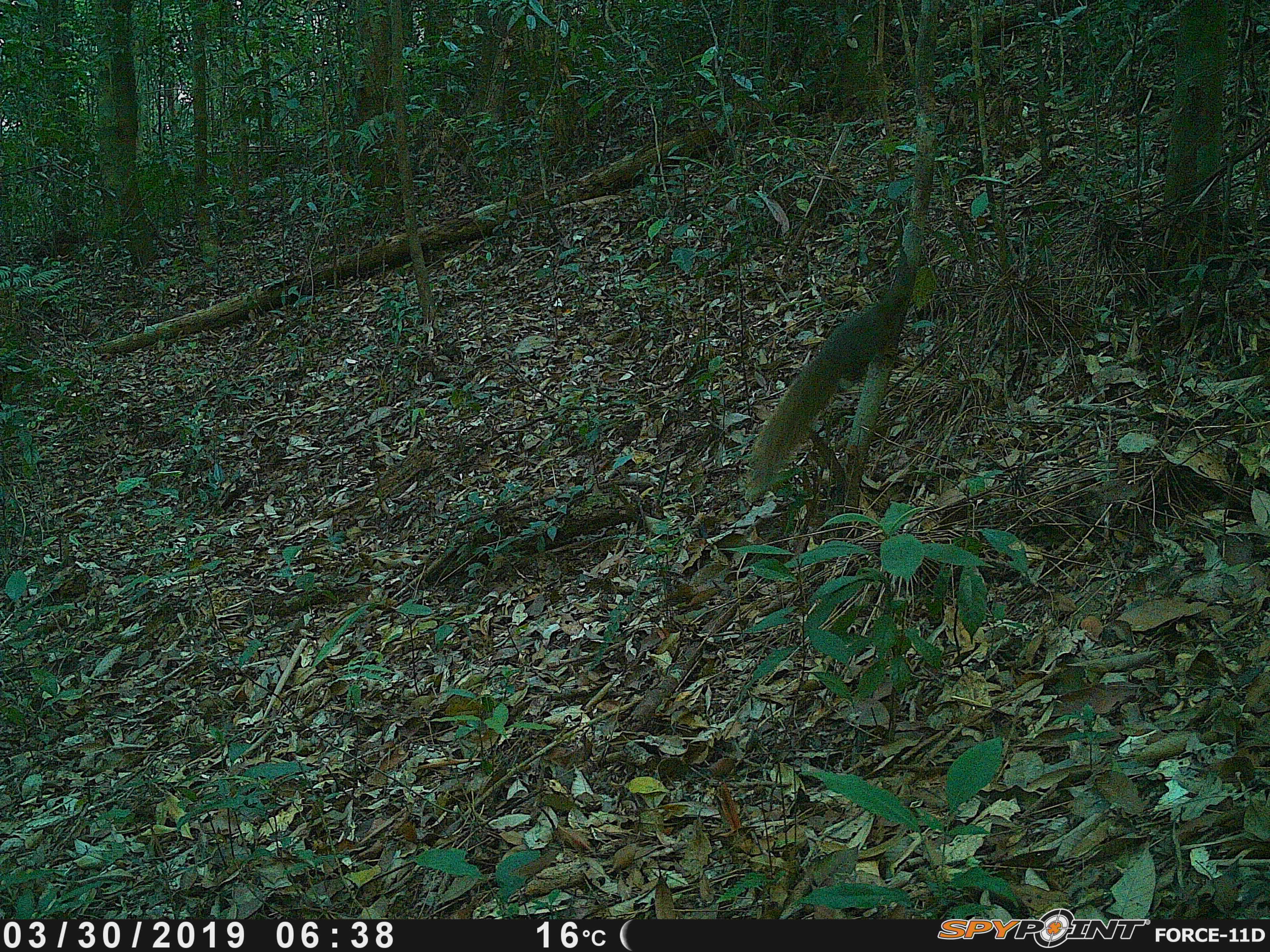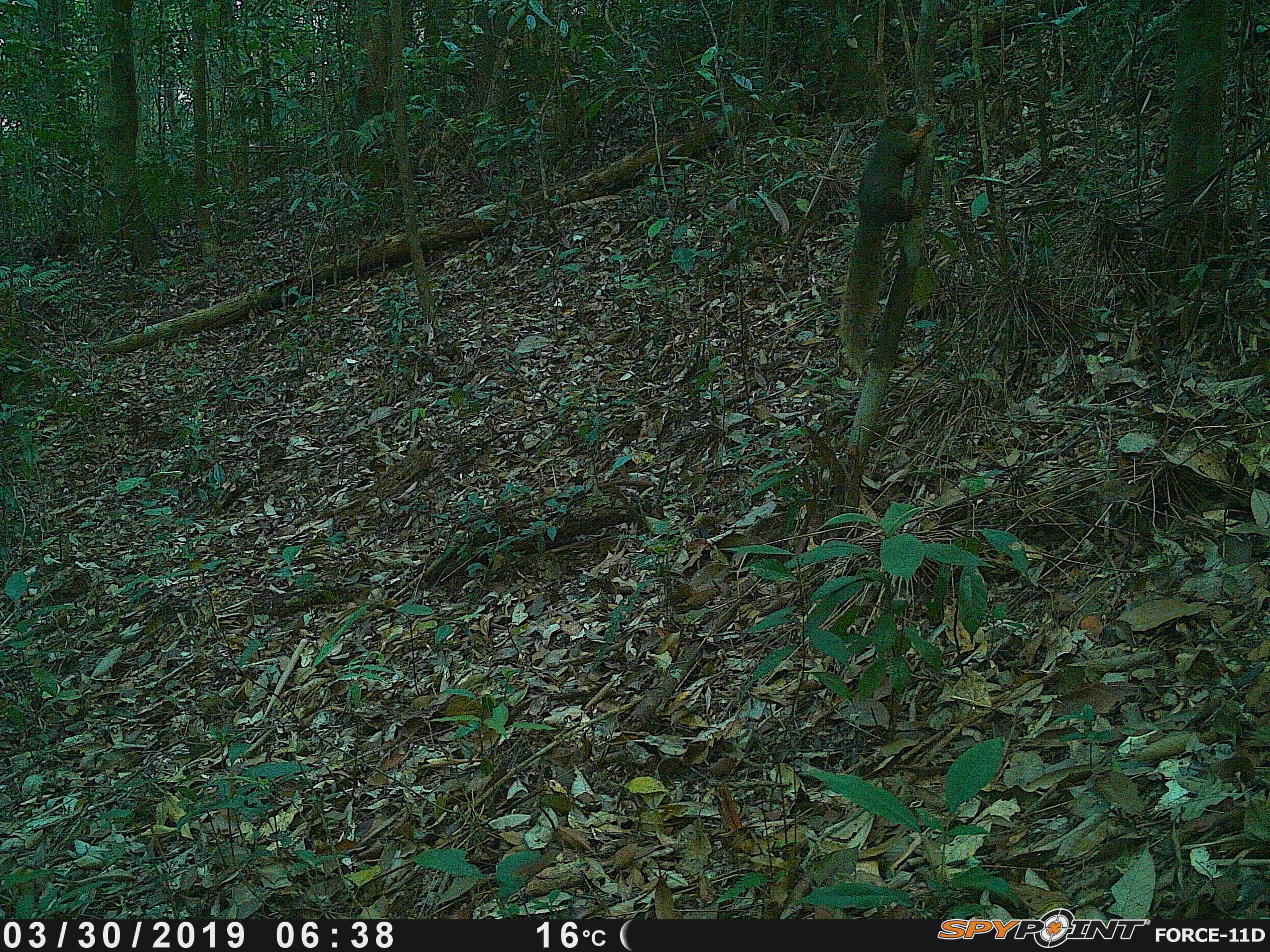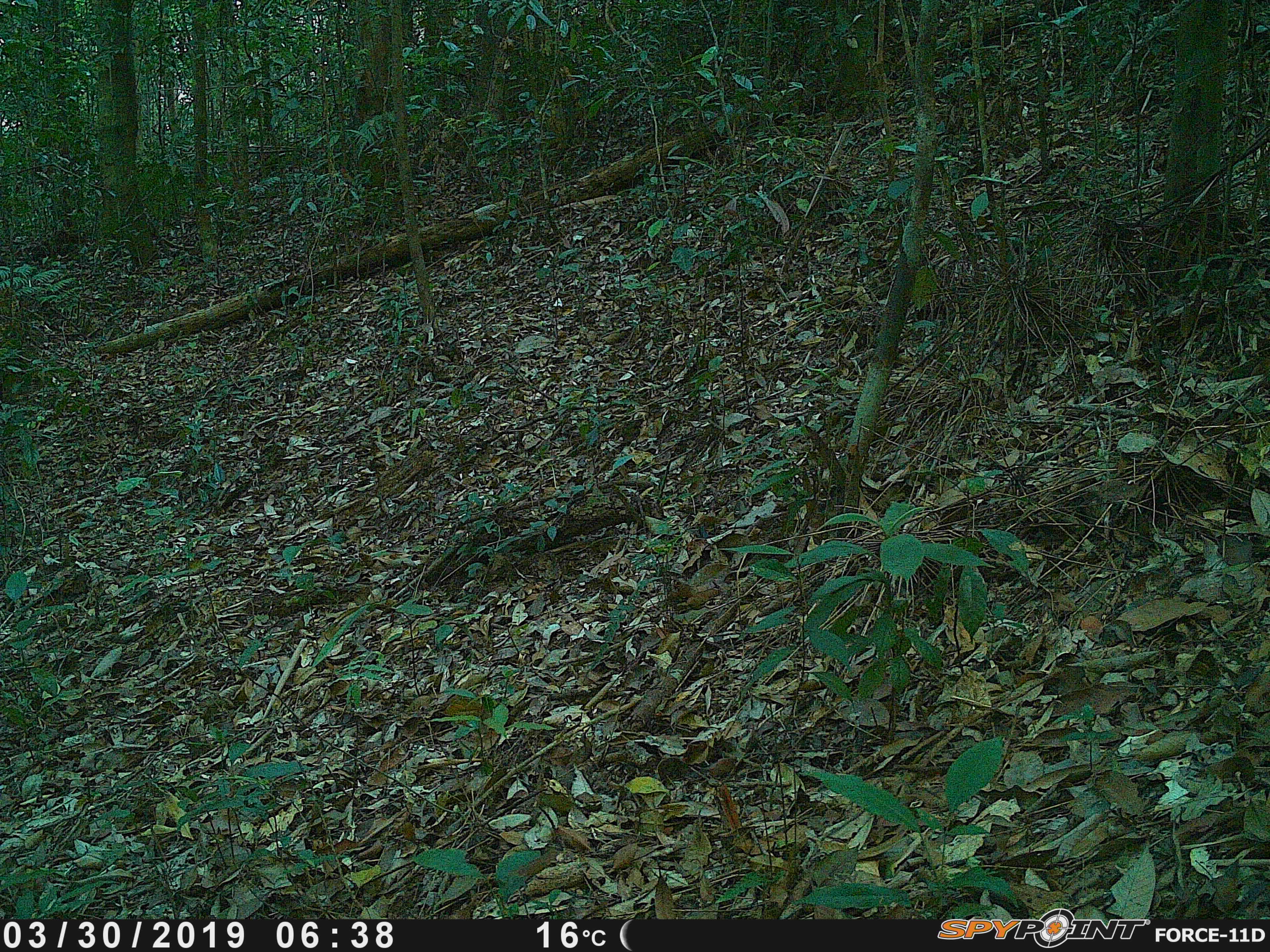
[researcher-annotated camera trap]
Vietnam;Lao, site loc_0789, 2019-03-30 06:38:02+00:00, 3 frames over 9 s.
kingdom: Animalia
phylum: Chordata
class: Mammalia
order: Rodentia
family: Sciuridae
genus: Callosciurus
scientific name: Callosciurus erythraeus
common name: pallas's squirrel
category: pallass squirrel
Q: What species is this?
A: Pallass squirrel (pallas's squirrel) (Callosciurus erythraeus).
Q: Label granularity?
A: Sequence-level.